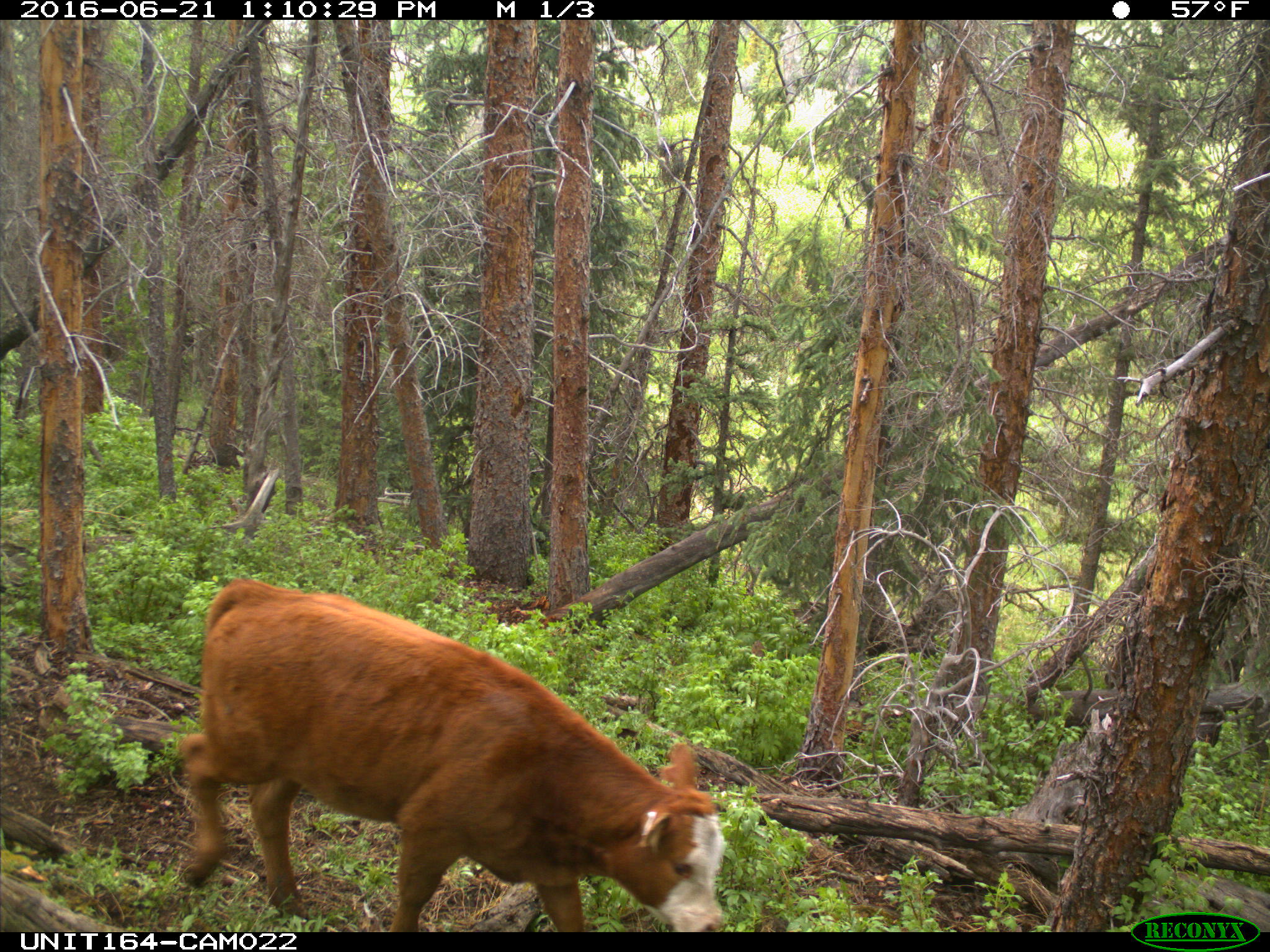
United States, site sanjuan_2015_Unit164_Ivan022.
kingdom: Animalia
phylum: Chordata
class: Mammalia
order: Artiodactyla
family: Bovidae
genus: Bos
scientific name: Bos taurus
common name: domestic cow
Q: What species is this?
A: Bos taurus (domestic cow).